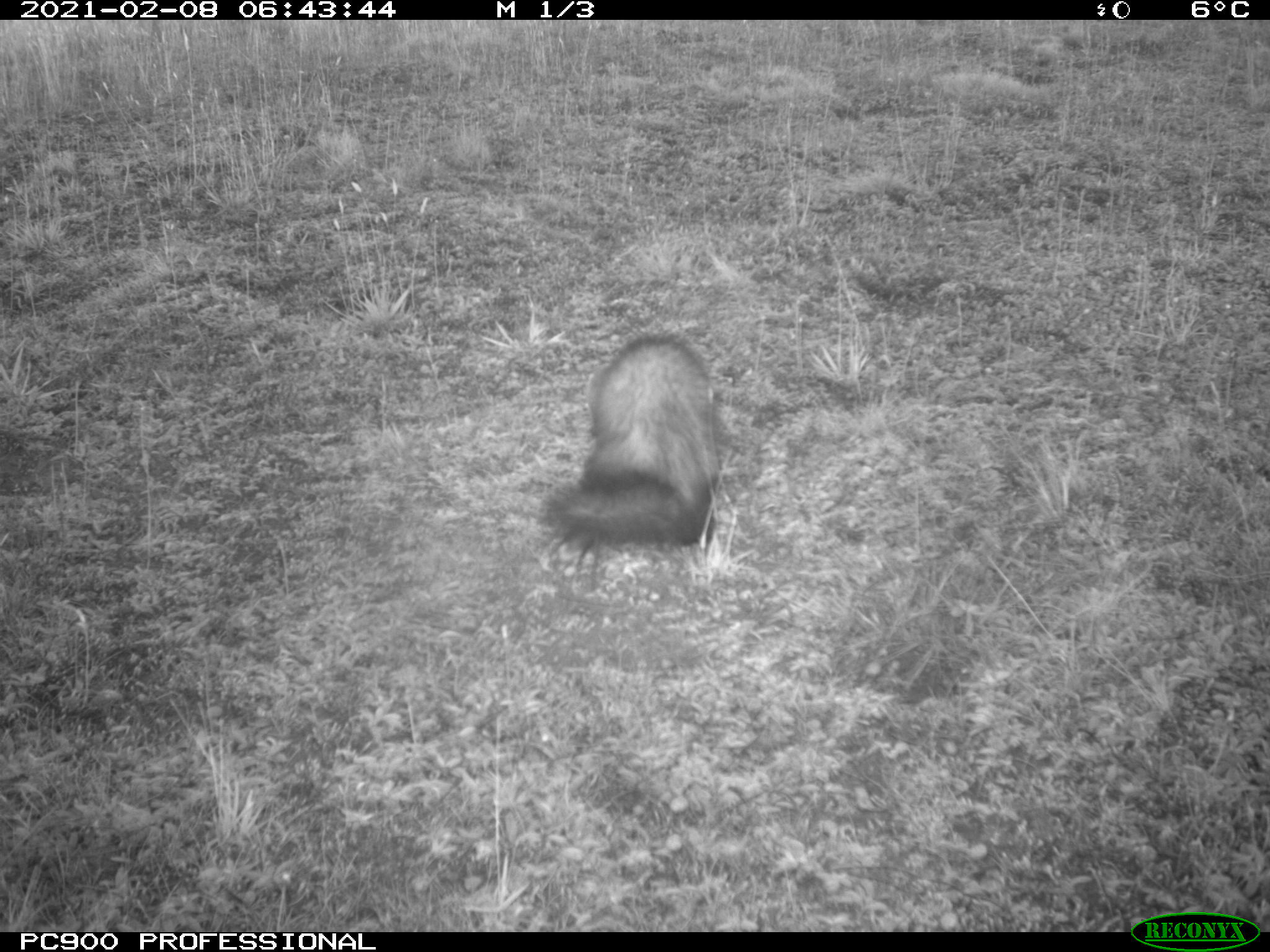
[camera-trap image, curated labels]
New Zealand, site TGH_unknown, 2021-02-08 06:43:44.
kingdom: Animalia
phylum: Chordata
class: Mammalia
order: Carnivora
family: Mustelidae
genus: Mustela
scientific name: Mustela furo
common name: ferret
Ferret (Mustela furo).